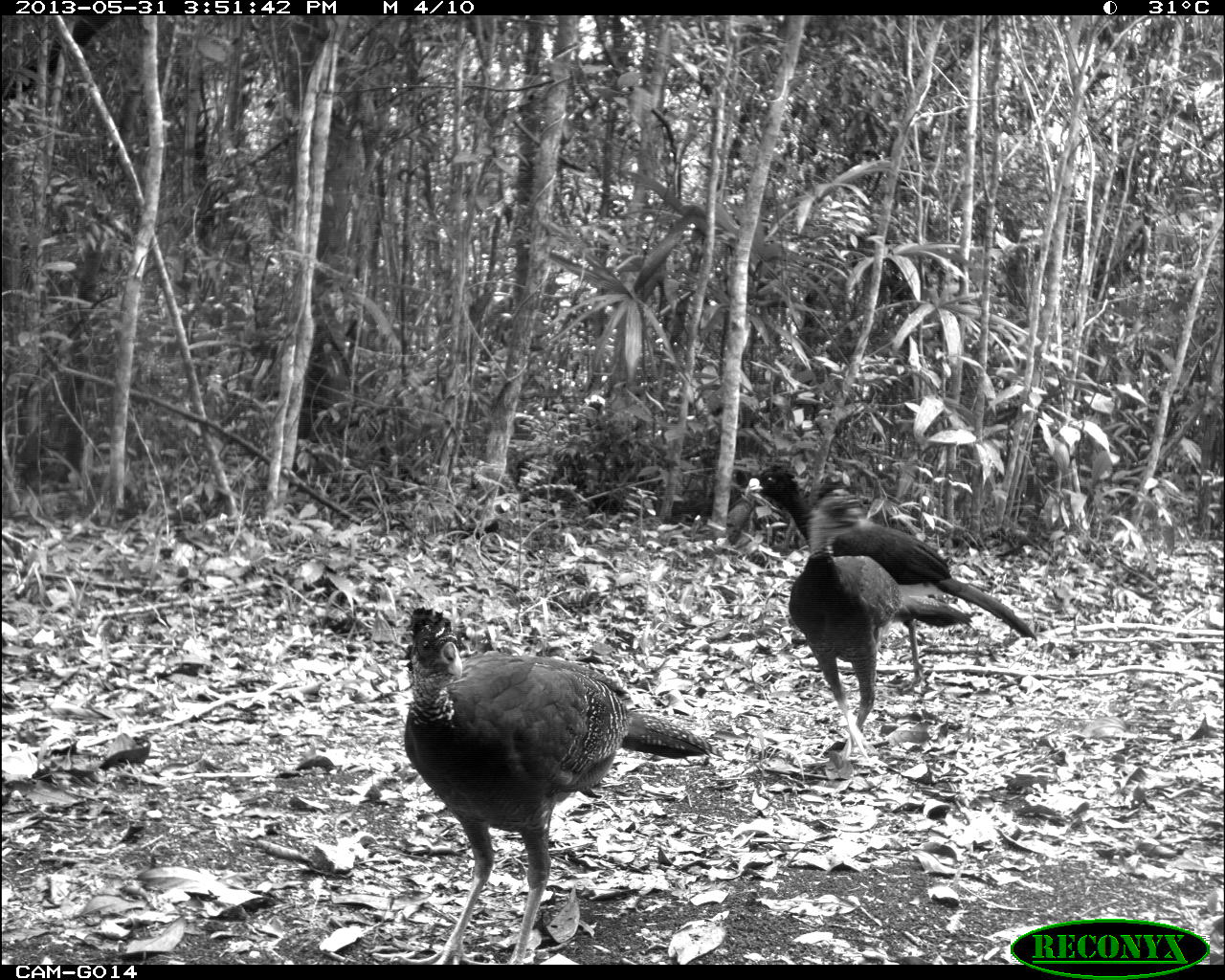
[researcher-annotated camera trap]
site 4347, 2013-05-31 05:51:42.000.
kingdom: Animalia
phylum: Chordata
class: Aves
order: Galliformes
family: Cracidae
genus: Crax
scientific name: Crax rubra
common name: great curassow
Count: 1.